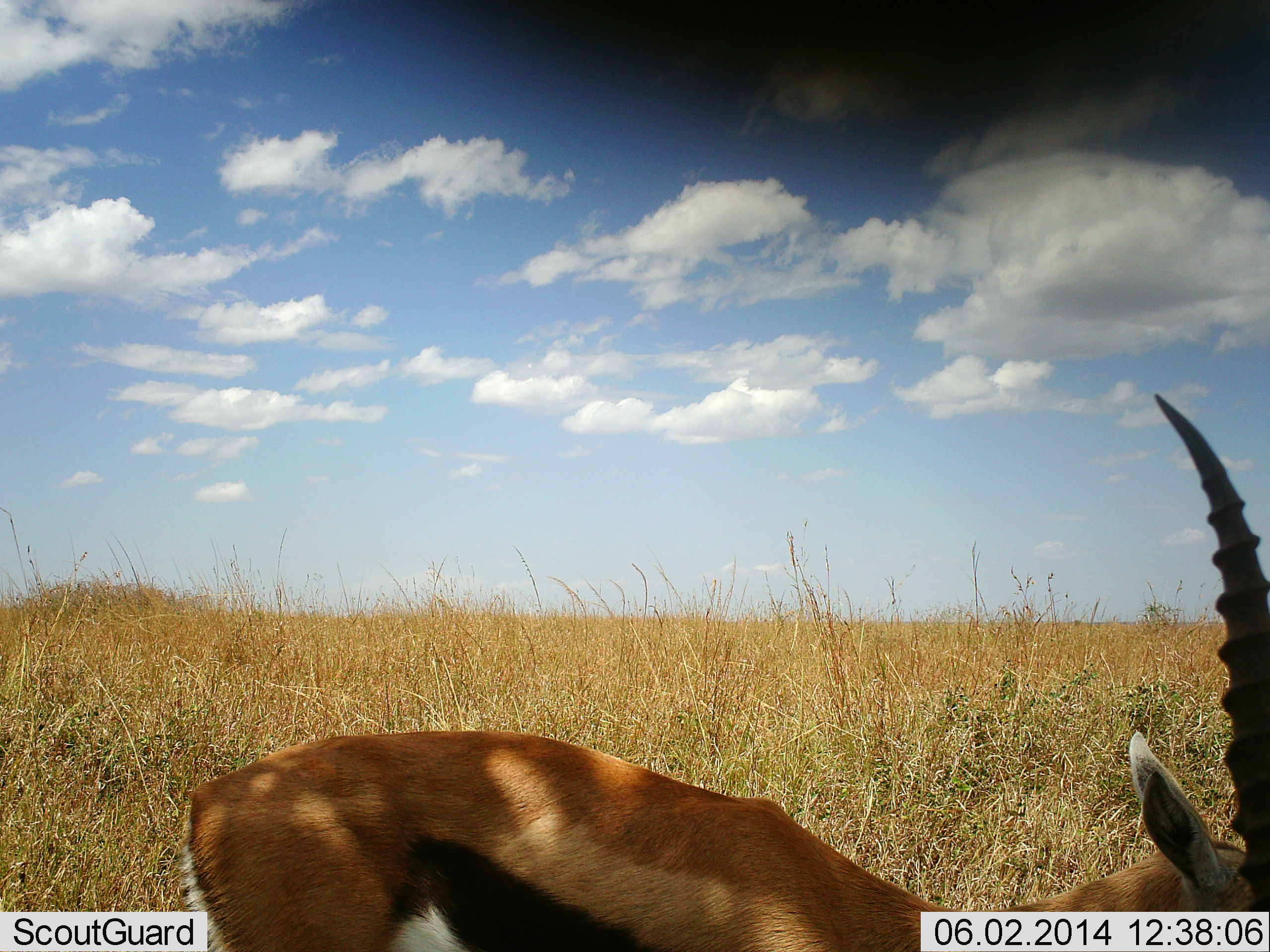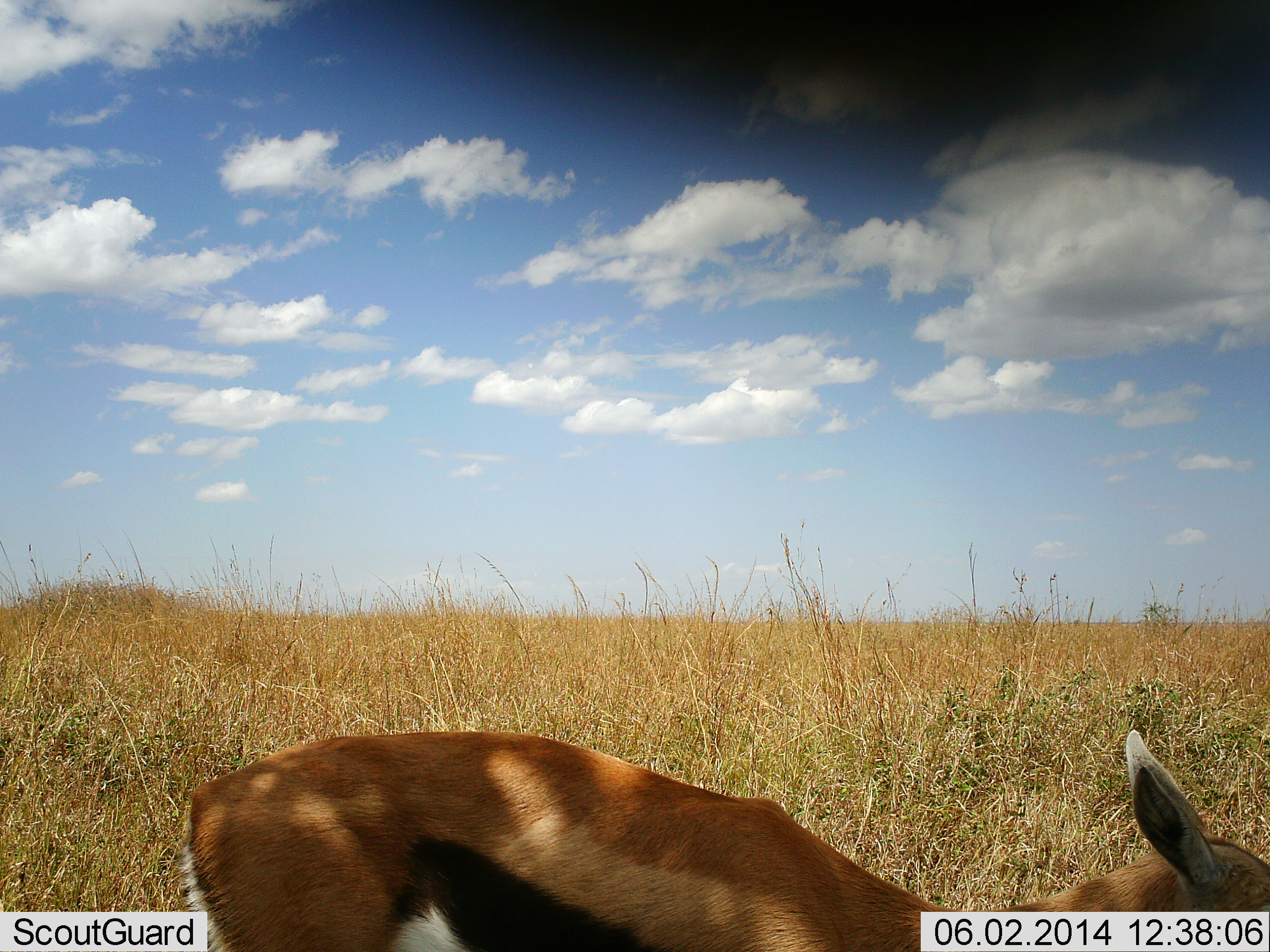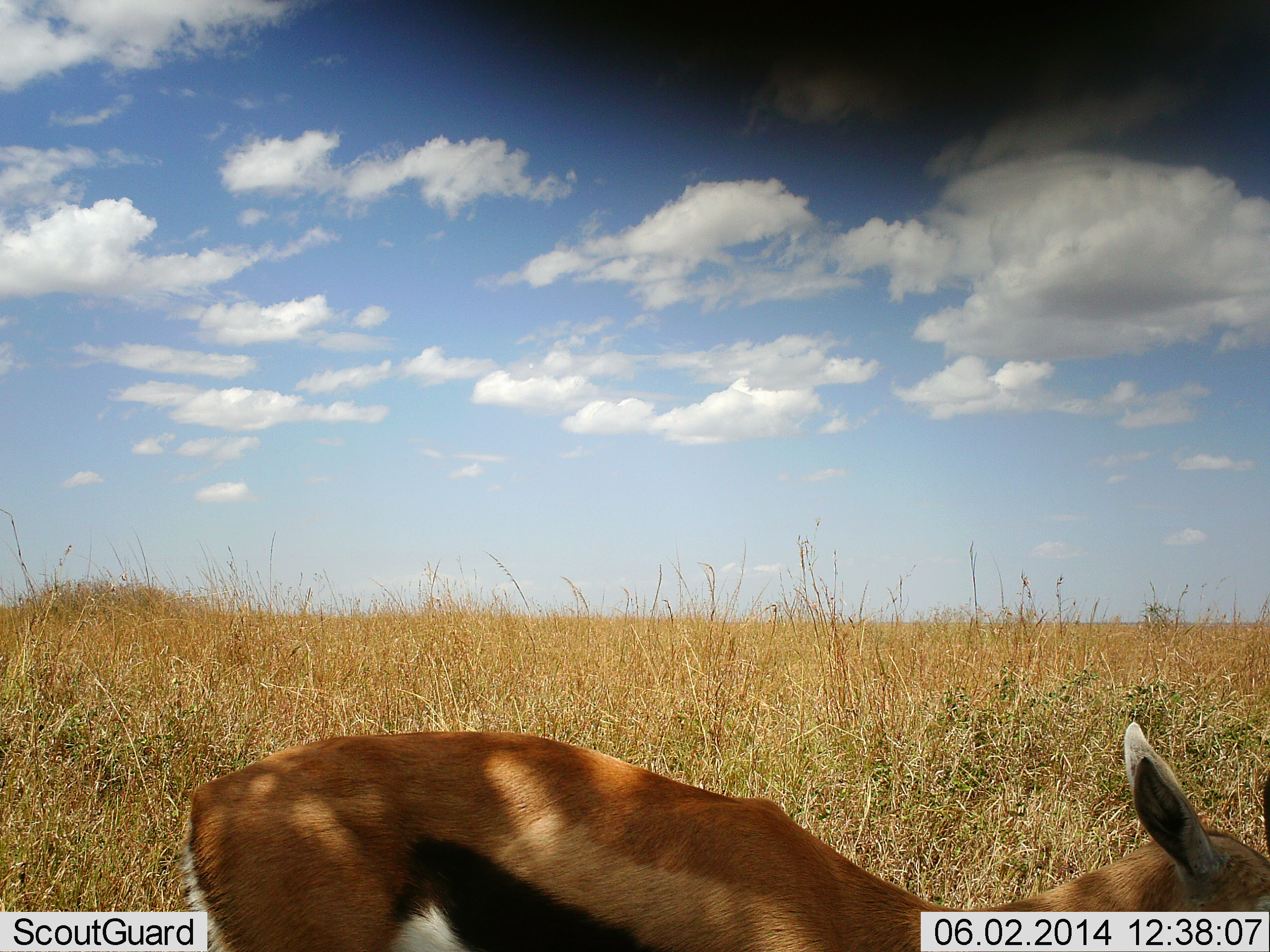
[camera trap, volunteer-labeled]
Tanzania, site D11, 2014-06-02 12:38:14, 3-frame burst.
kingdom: Animalia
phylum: Chordata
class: Mammalia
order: Artiodactyla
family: Bovidae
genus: Eudorcas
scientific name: Eudorcas thomsonii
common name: thomson's gazelle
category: gazellethomsons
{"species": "gazellethomsons (thomson's gazelle) (Eudorcas thomsonii)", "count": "1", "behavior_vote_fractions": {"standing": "60%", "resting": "10%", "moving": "0%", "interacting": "0%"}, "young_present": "0%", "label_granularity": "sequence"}